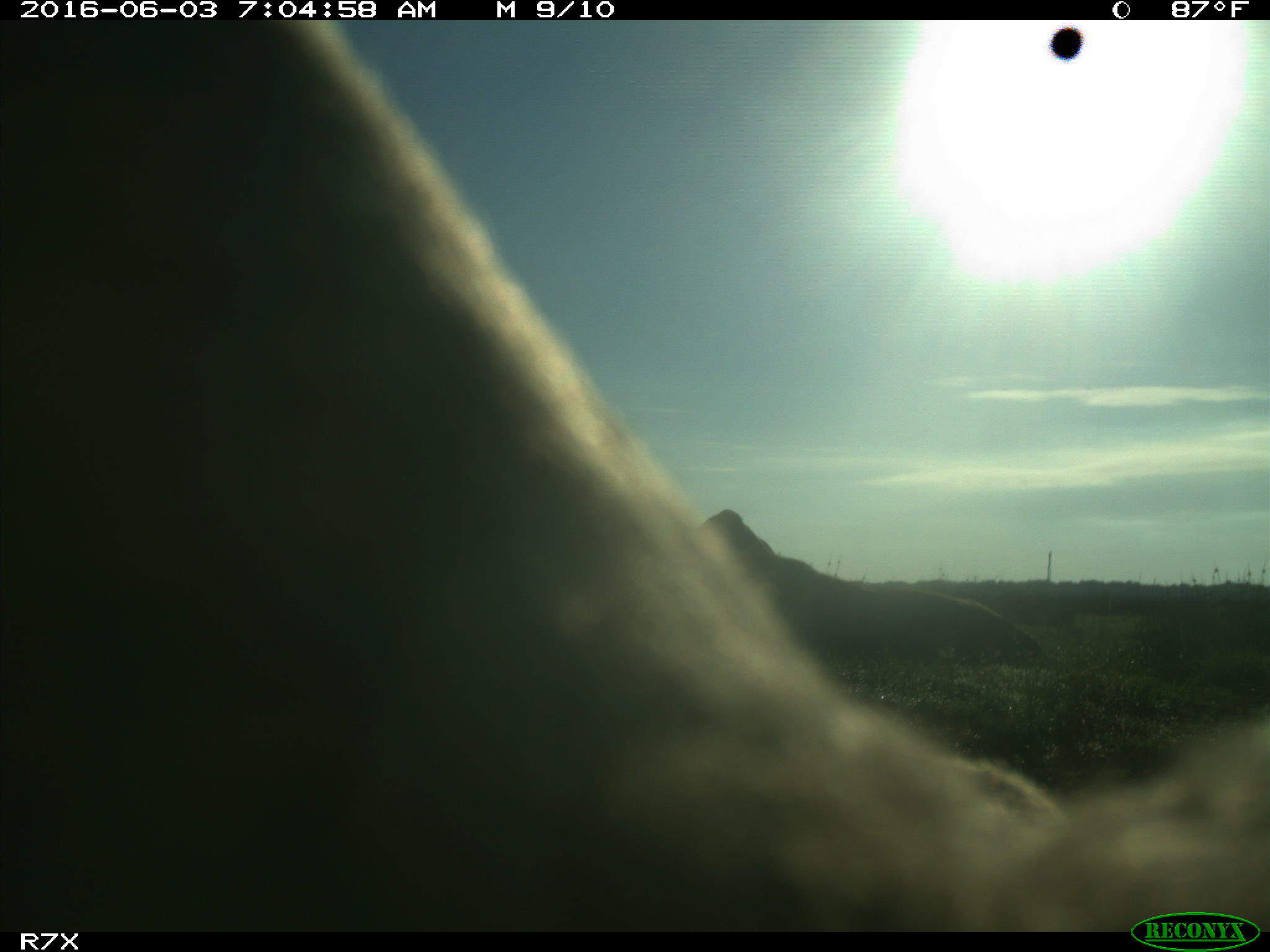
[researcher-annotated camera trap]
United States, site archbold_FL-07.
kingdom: Animalia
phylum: Chordata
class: Mammalia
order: Artiodactyla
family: Bovidae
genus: Bos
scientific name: Bos taurus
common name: domestic cow